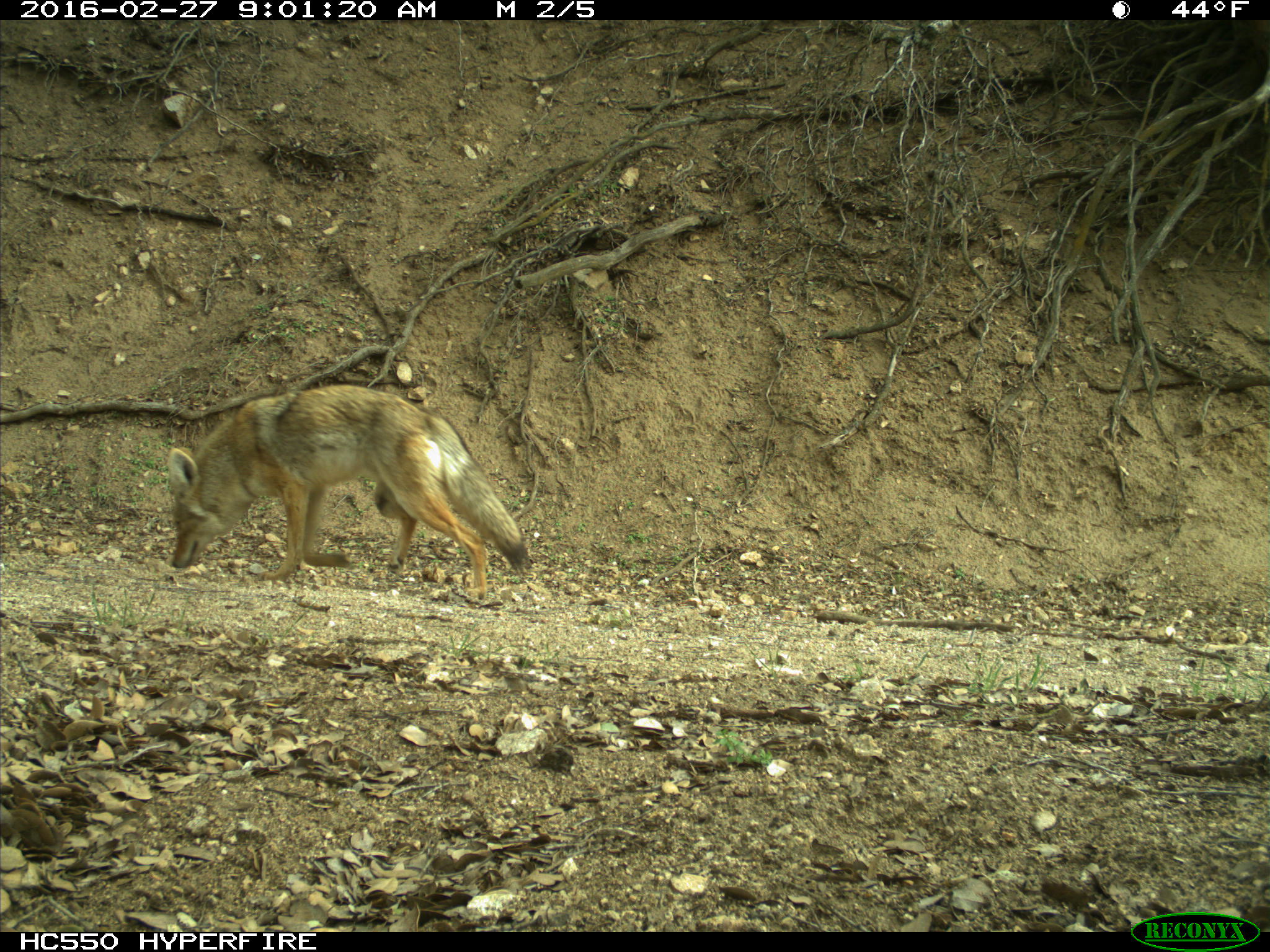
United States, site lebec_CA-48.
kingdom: Animalia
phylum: Chordata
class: Mammalia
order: Carnivora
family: Canidae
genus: Canis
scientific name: Canis latrans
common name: coyote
Canis latrans (coyote).